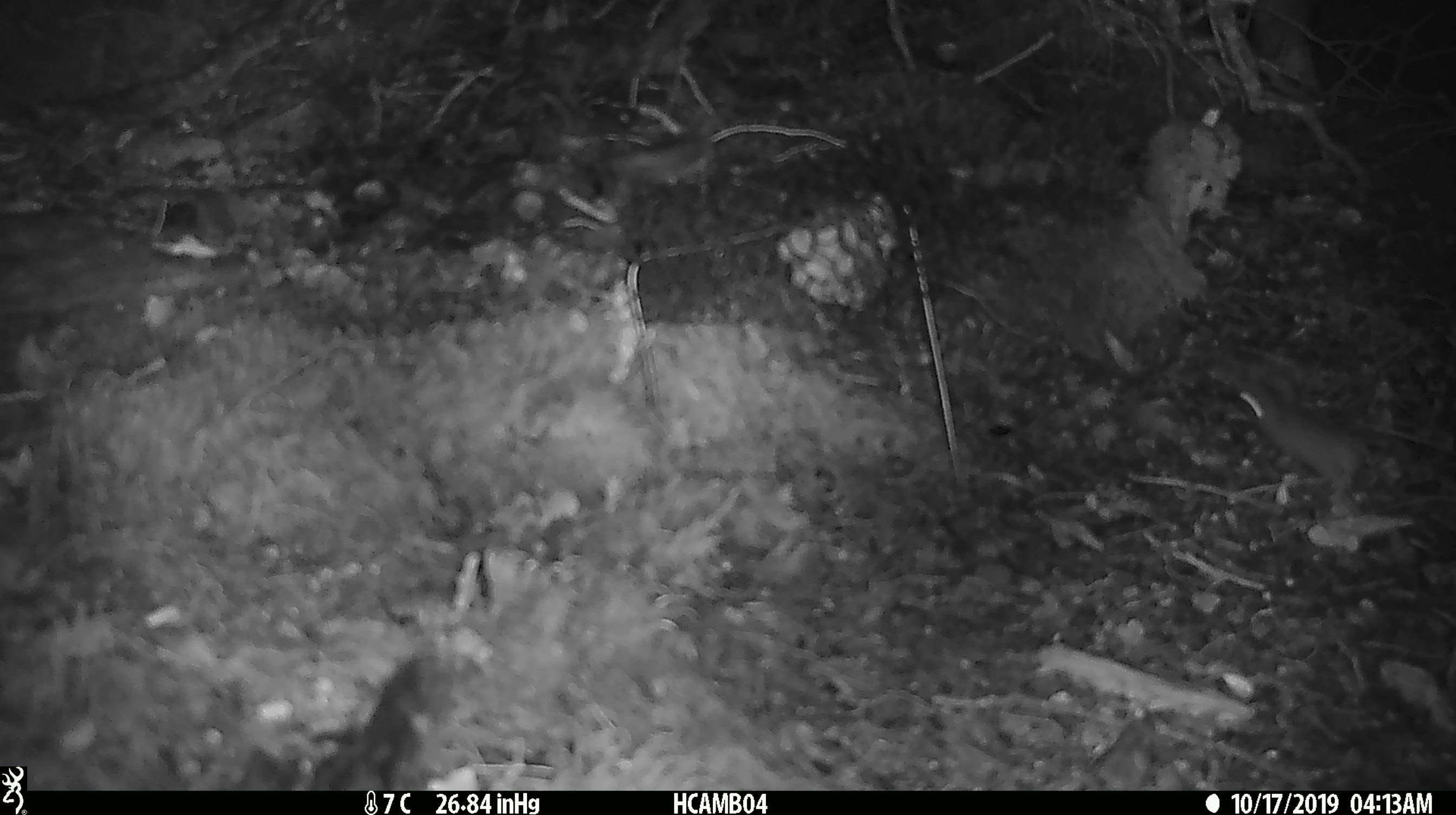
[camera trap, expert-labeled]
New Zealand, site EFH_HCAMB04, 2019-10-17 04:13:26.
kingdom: Animalia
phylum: Chordata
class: Mammalia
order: Rodentia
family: Muridae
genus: Mus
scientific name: Mus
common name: mouse